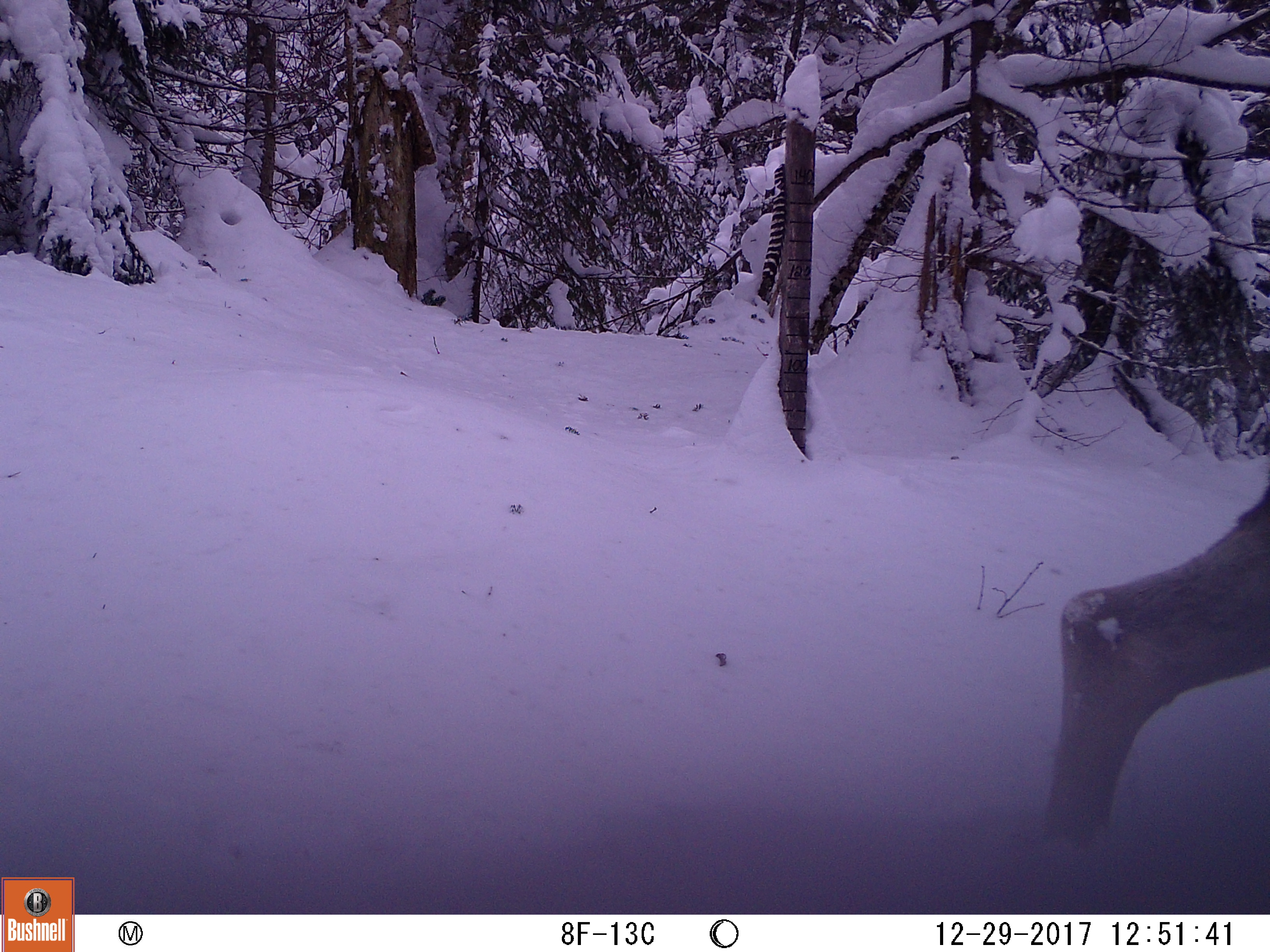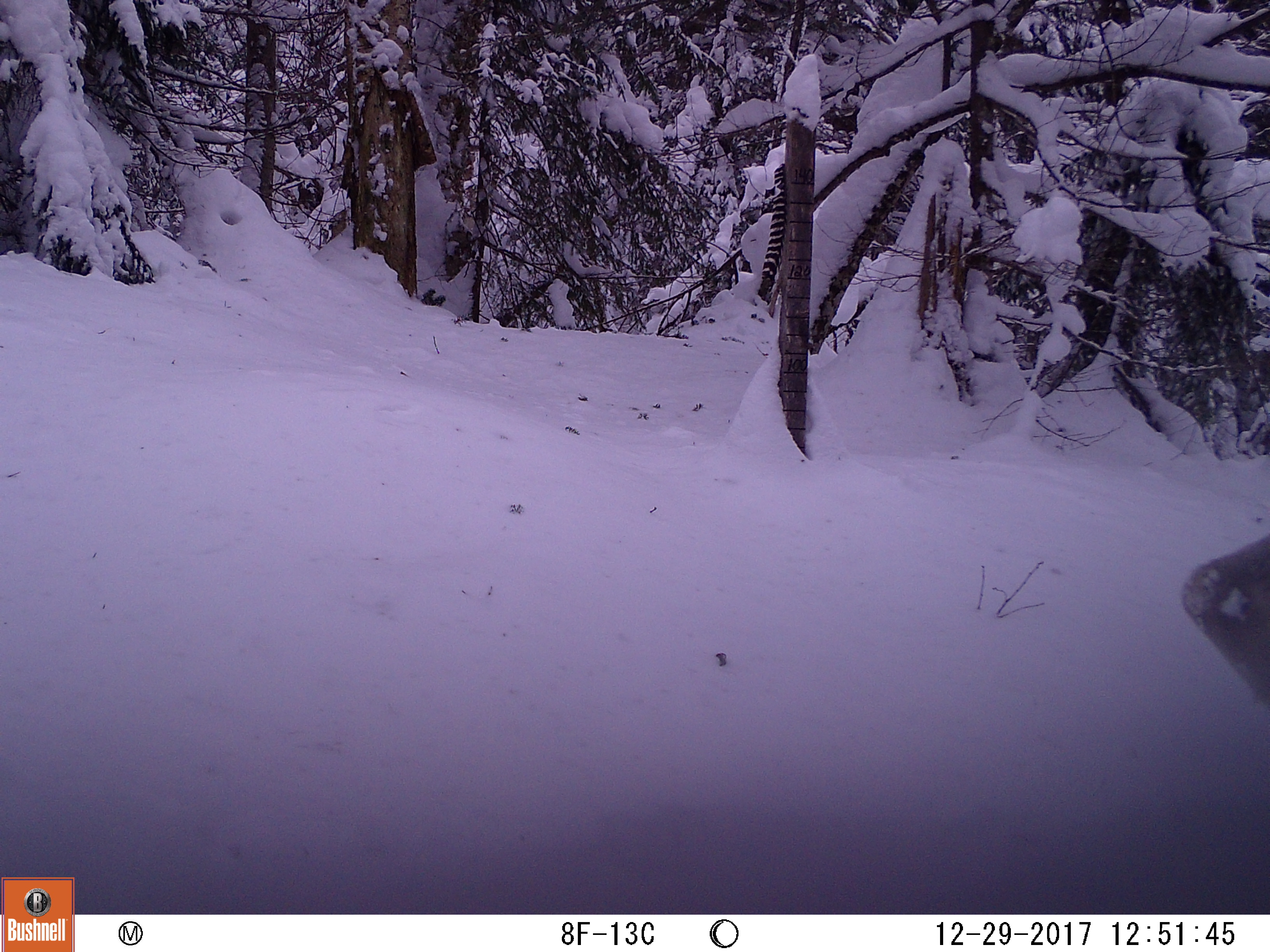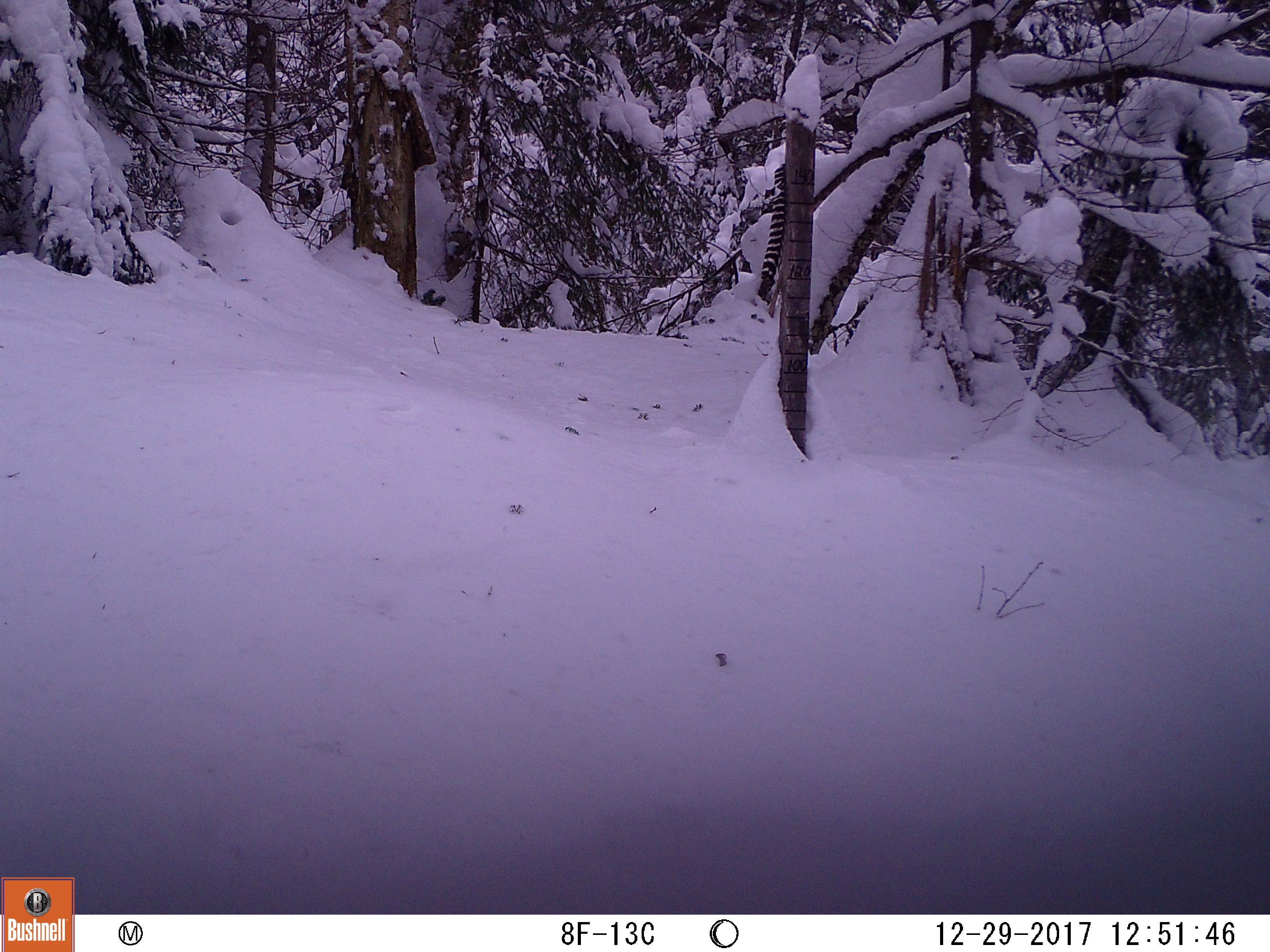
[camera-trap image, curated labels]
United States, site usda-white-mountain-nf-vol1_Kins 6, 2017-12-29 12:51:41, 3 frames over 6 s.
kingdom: Animalia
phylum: Chordata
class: Mammalia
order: Artiodactyla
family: Cervidae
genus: Alces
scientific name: Alces alces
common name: moose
Moose (Alces alces).